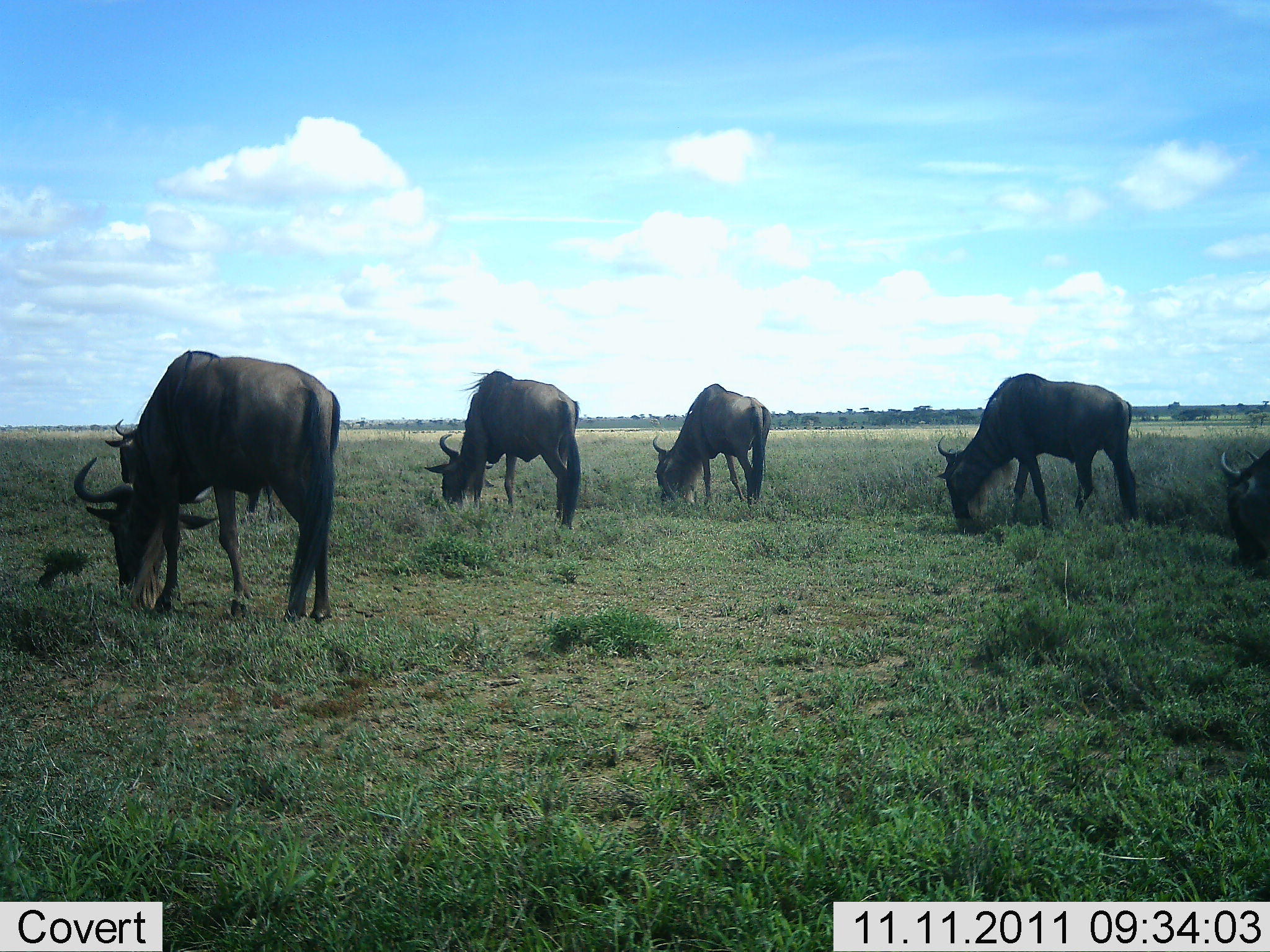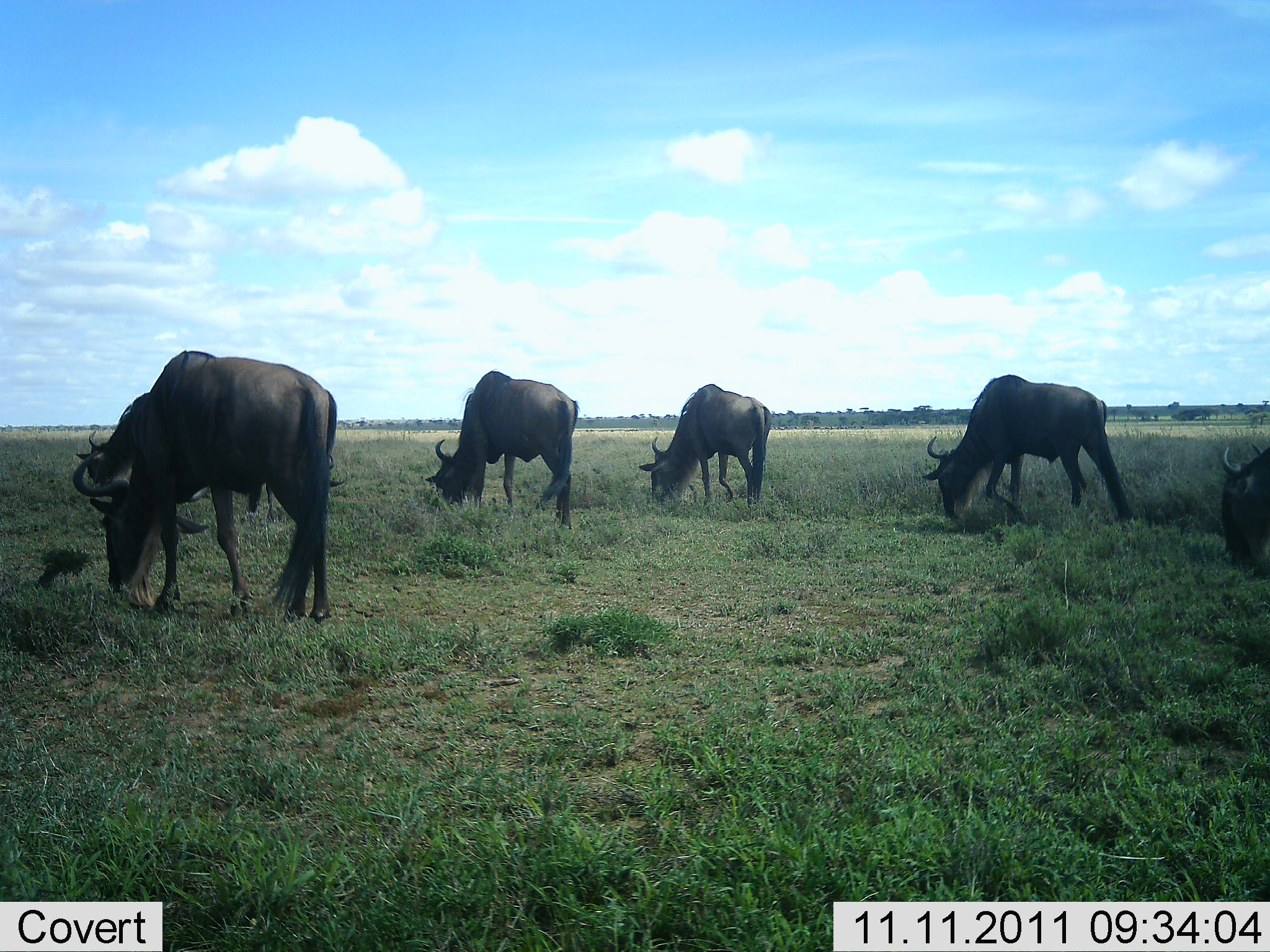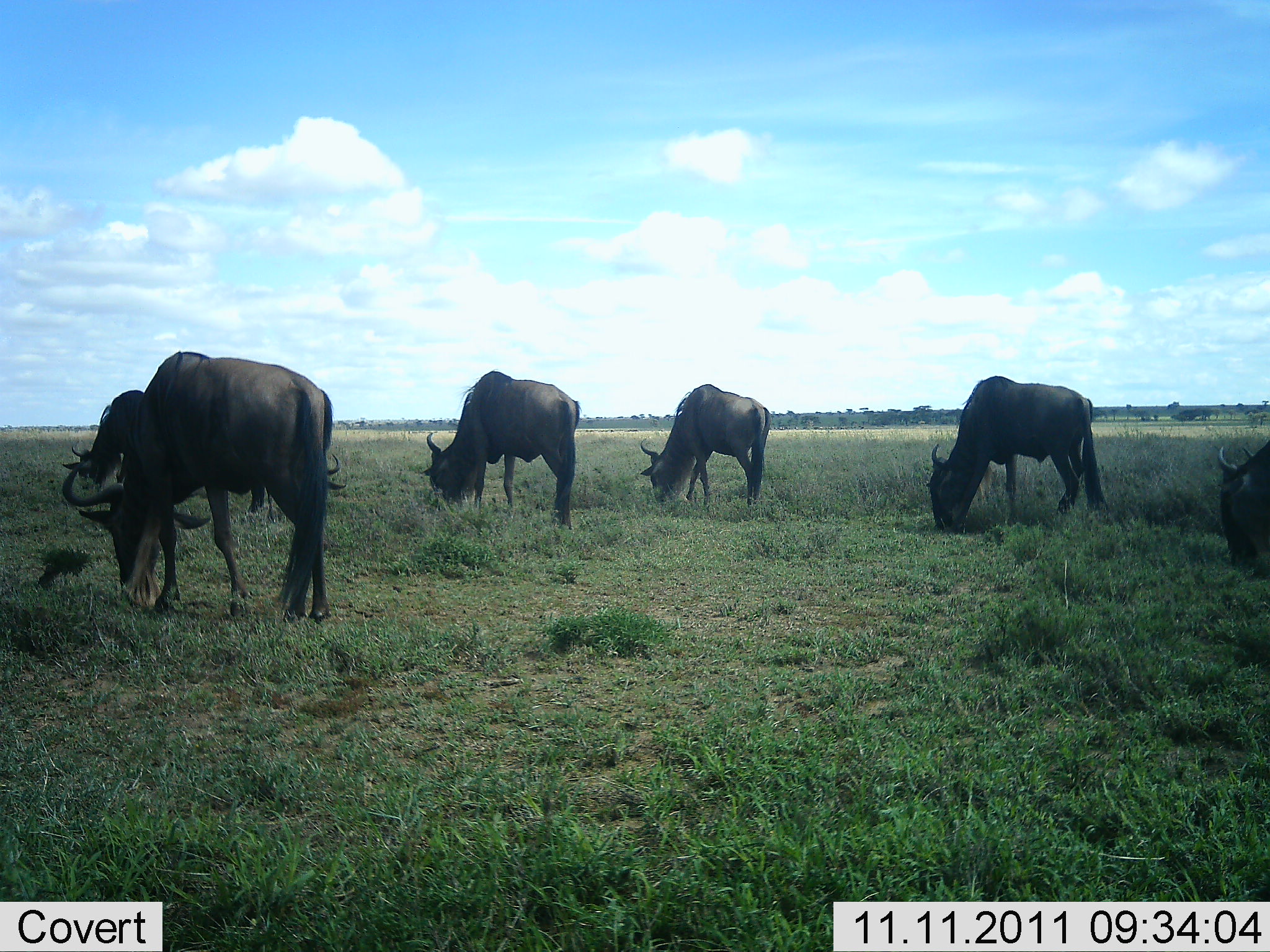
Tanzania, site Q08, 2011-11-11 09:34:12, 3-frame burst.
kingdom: Animalia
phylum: Chordata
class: Mammalia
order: Artiodactyla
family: Bovidae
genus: Connochaetes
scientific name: Connochaetes taurinus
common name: blue wildebeest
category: wildebeest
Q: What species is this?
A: Wildebeest (blue wildebeest) (Connochaetes taurinus).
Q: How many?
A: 6.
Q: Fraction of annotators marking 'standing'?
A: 9%.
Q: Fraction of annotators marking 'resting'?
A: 0%.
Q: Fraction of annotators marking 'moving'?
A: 0%.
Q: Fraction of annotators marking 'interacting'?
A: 0%.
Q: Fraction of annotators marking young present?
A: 0%.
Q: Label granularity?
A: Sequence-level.